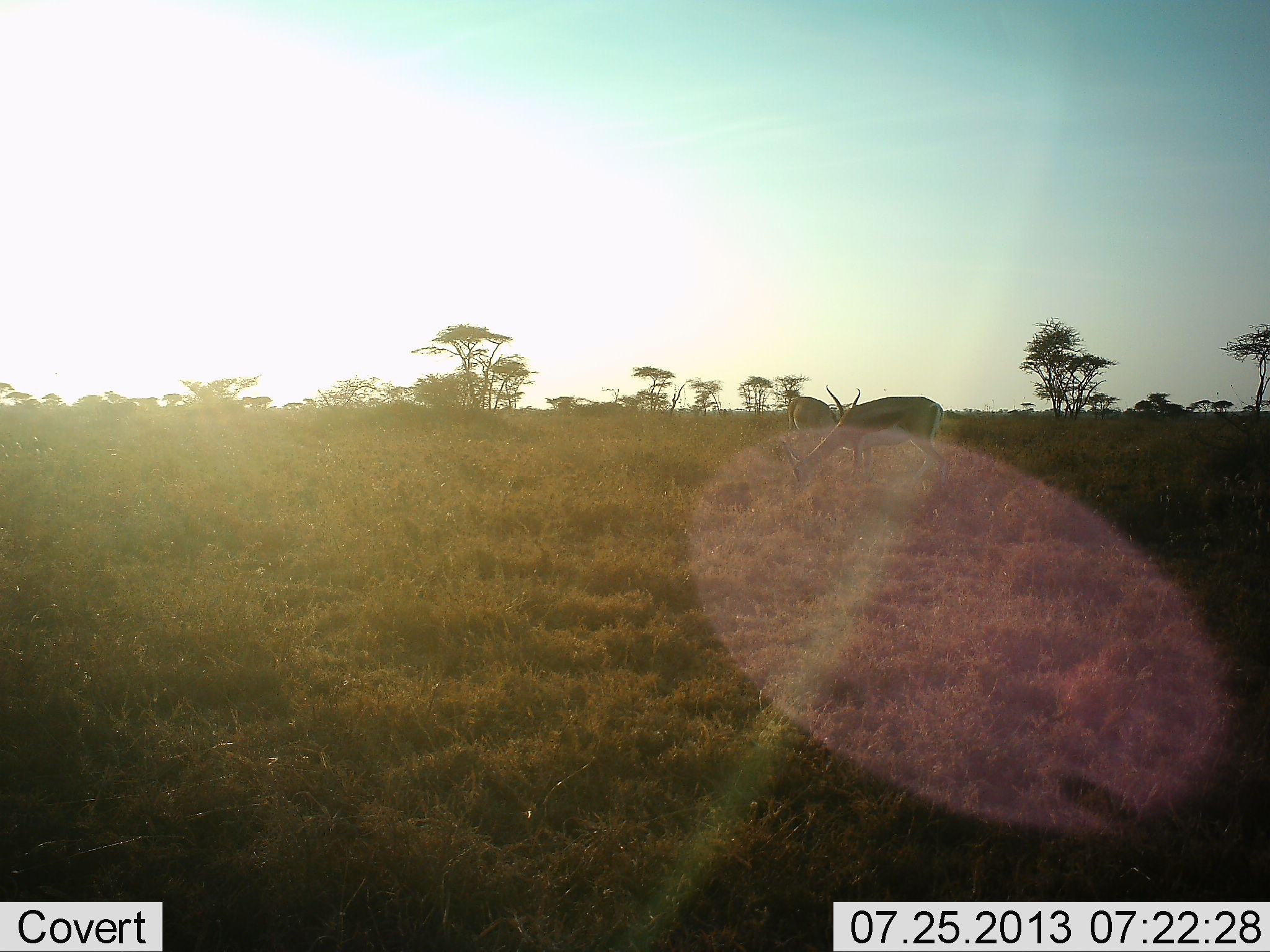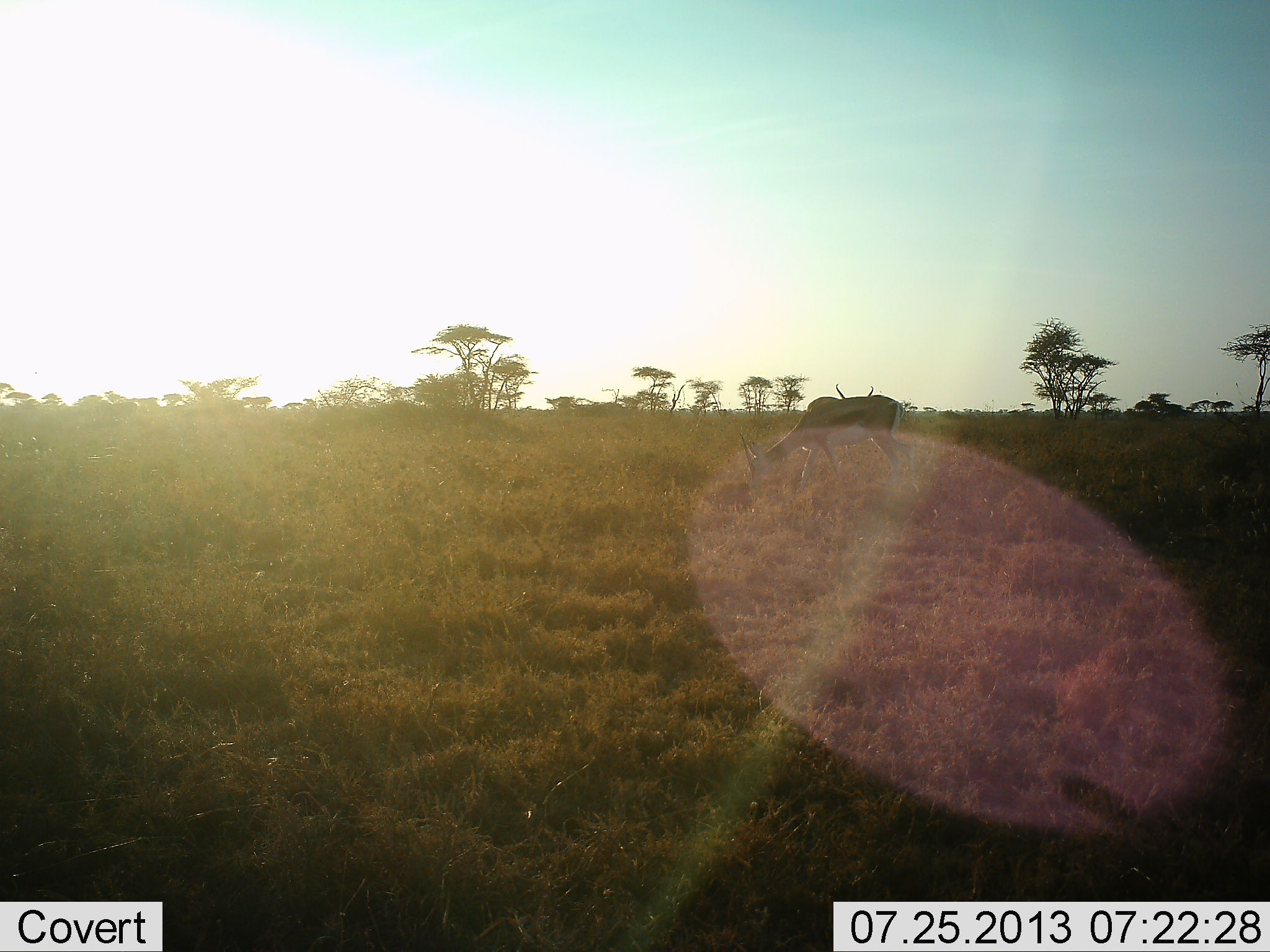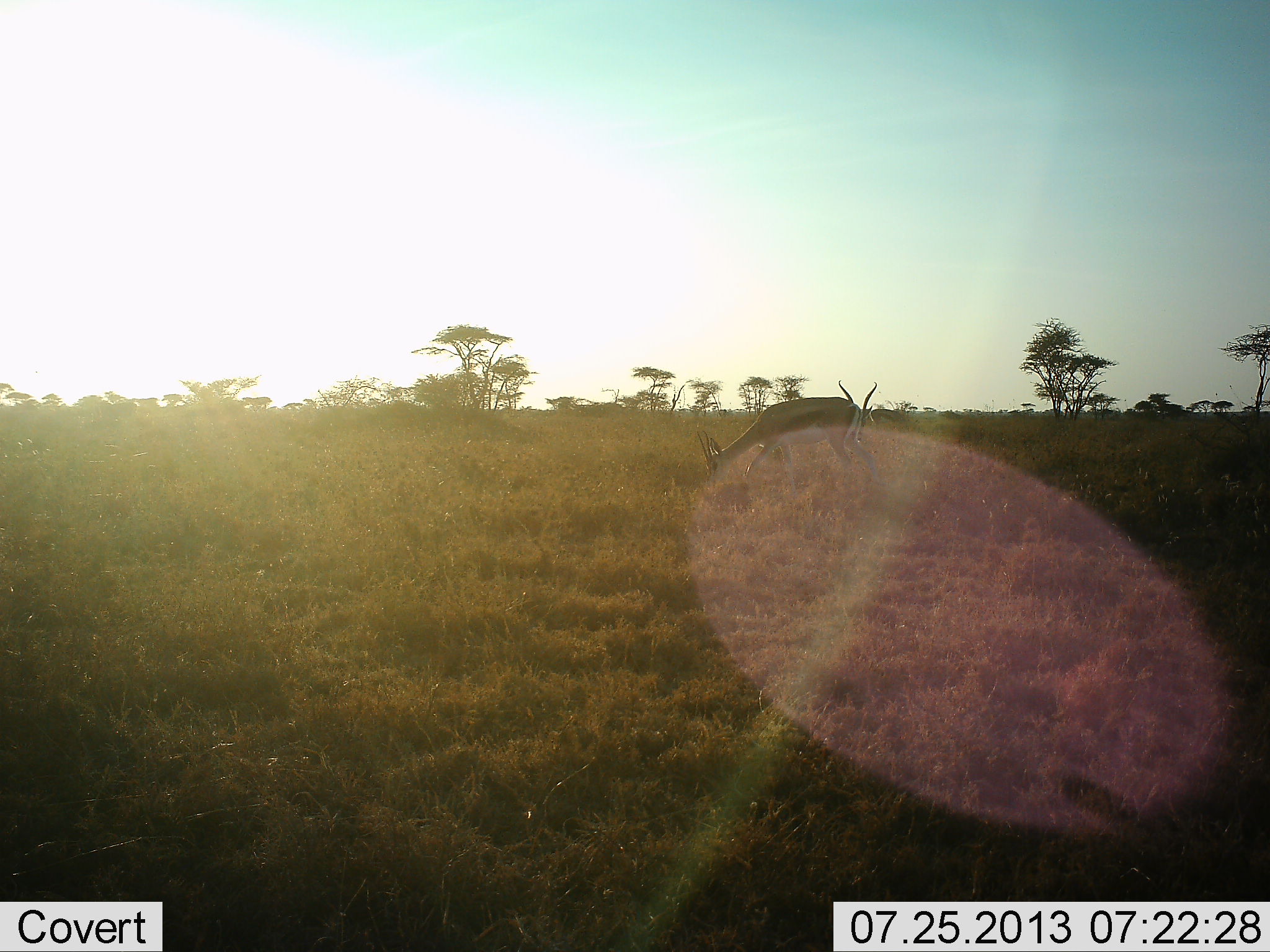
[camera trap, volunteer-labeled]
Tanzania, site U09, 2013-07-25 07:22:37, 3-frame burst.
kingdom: Animalia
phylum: Chordata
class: Mammalia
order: Artiodactyla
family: Bovidae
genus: Eudorcas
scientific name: Eudorcas thomsonii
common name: thomson's gazelle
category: gazellethomsons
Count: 2.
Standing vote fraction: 30%.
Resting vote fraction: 0%.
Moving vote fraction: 35%.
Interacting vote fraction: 0%.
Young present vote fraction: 0%.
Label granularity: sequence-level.